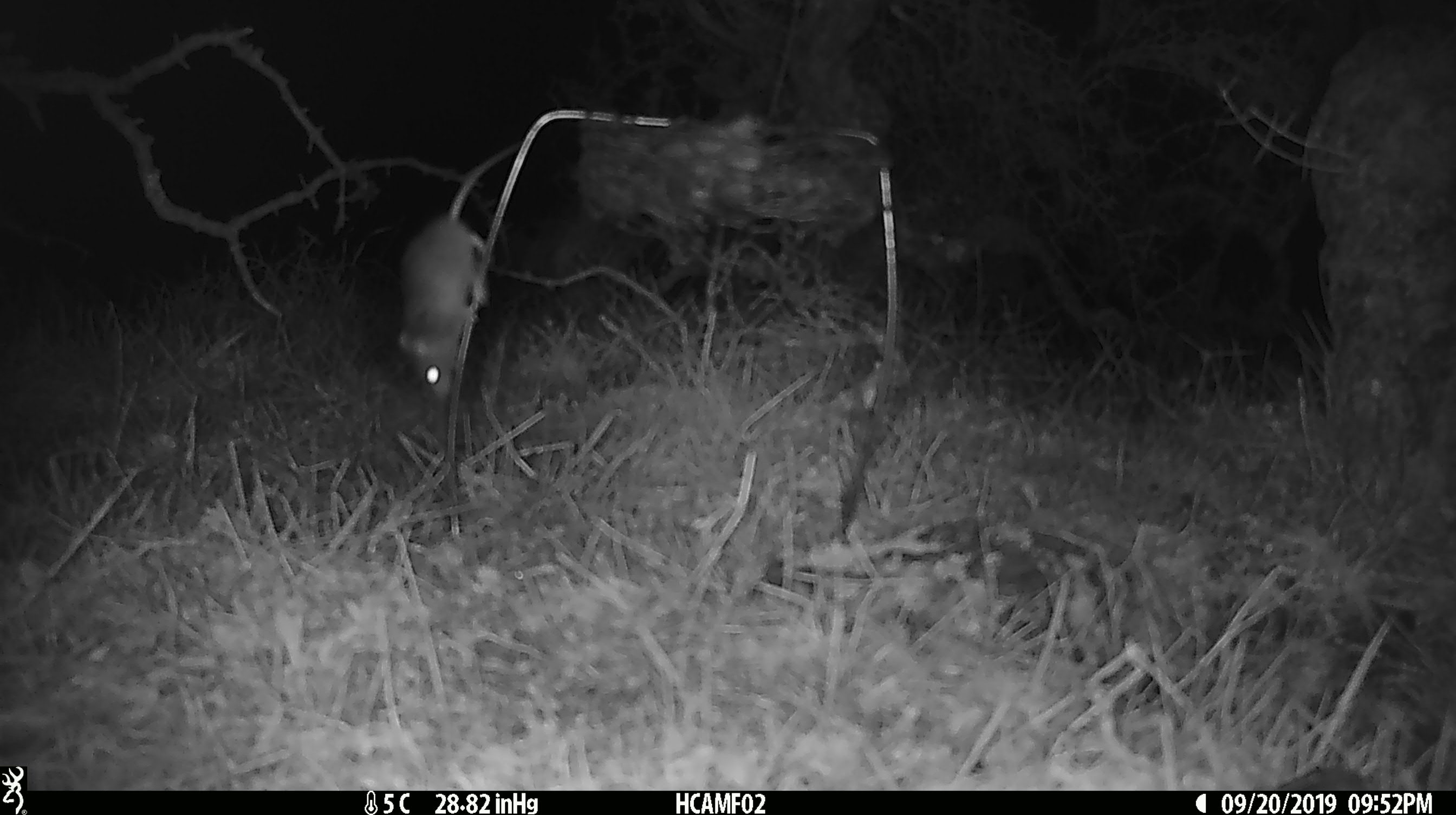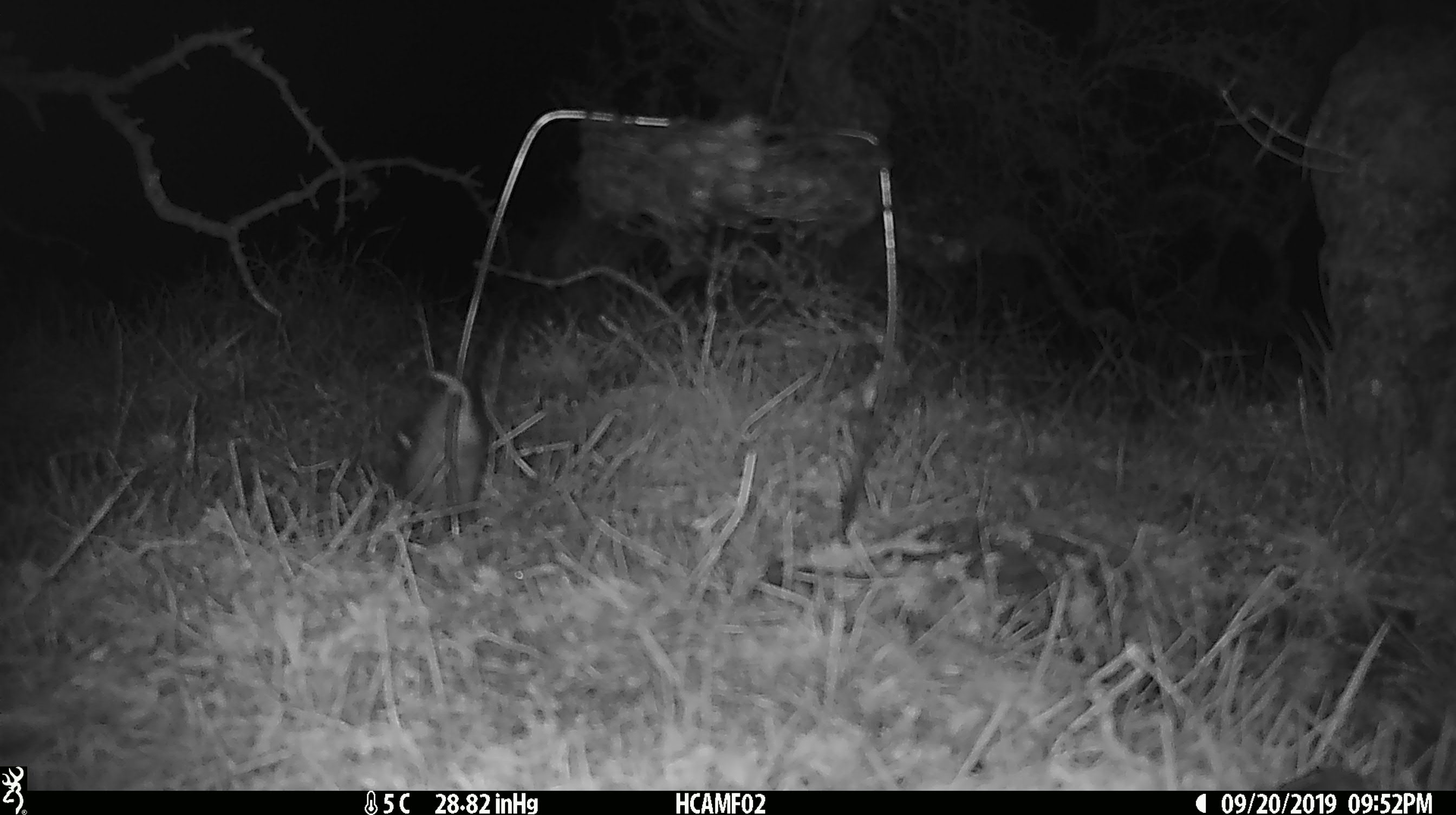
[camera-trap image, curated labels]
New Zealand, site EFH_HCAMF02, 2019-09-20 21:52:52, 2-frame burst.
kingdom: Animalia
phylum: Chordata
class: Mammalia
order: Rodentia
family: Muridae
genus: Mus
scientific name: Mus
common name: mouse